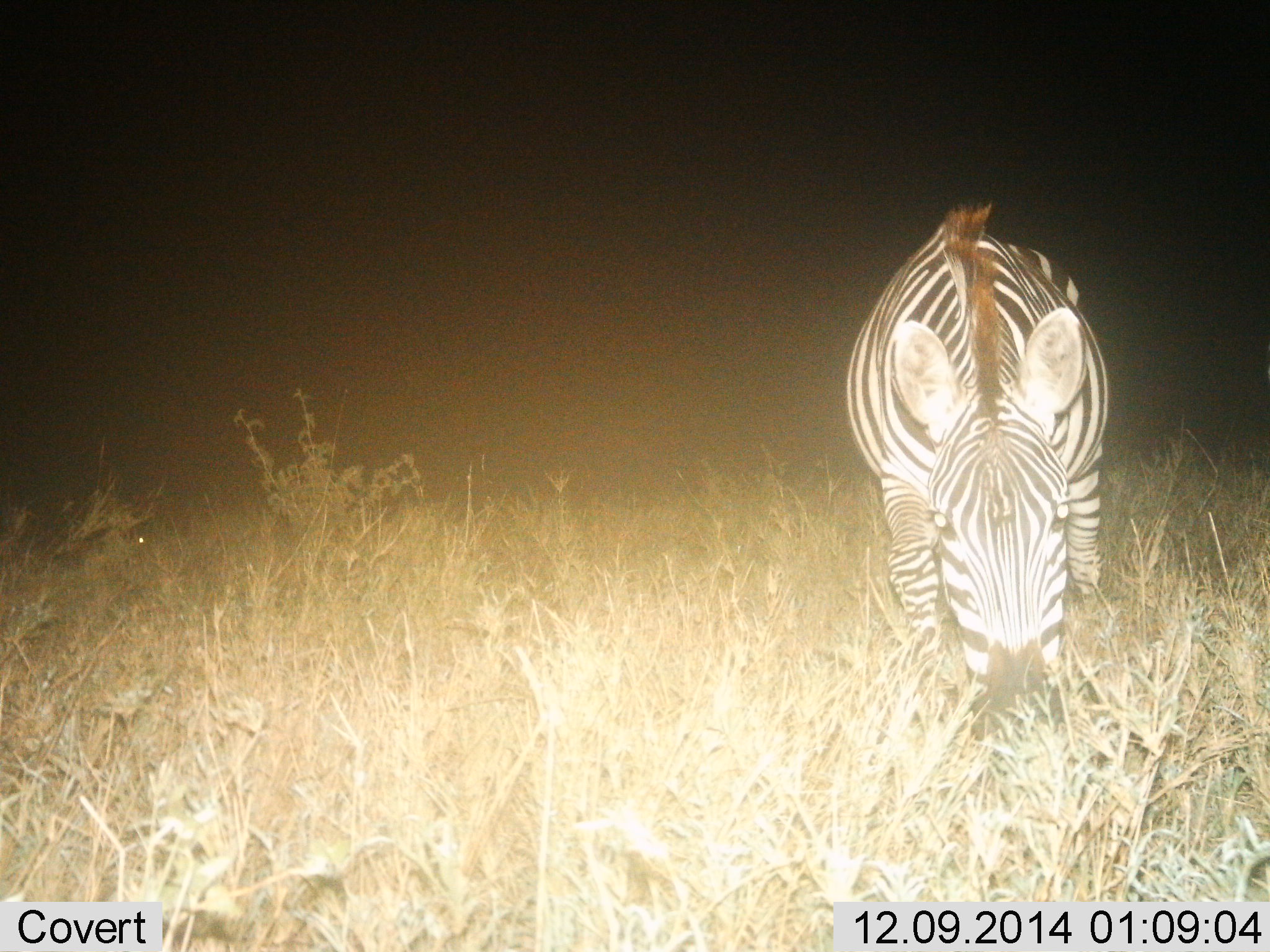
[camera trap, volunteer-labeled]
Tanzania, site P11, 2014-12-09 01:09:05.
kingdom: Animalia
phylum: Chordata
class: Mammalia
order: Perissodactyla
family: Equidae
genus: Equus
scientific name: Equus quagga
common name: plains zebra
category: zebra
Zebra (plains zebra) (Equus quagga), count 1. Behavior (volunteer vote fractions): standing 0%, resting 0%, moving 0%, interacting 0%. Young present (vote fraction): 0%. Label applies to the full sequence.